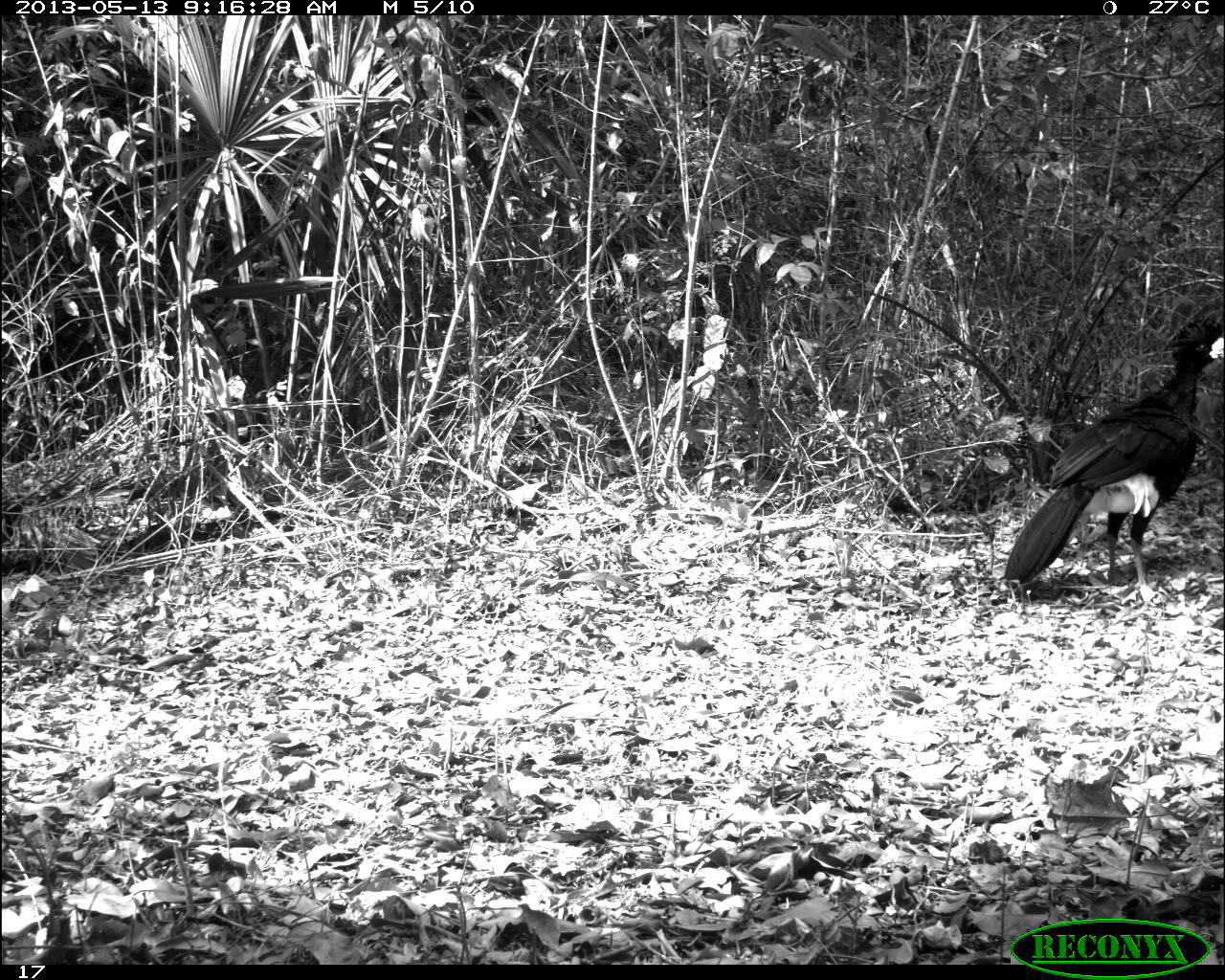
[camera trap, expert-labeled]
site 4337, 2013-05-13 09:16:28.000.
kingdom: Animalia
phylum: Chordata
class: Aves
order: Galliformes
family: Cracidae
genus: Crax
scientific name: Crax rubra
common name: great curassow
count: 1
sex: male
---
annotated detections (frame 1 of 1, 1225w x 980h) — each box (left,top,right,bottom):
crax rubra: (1000,309,1225,617)